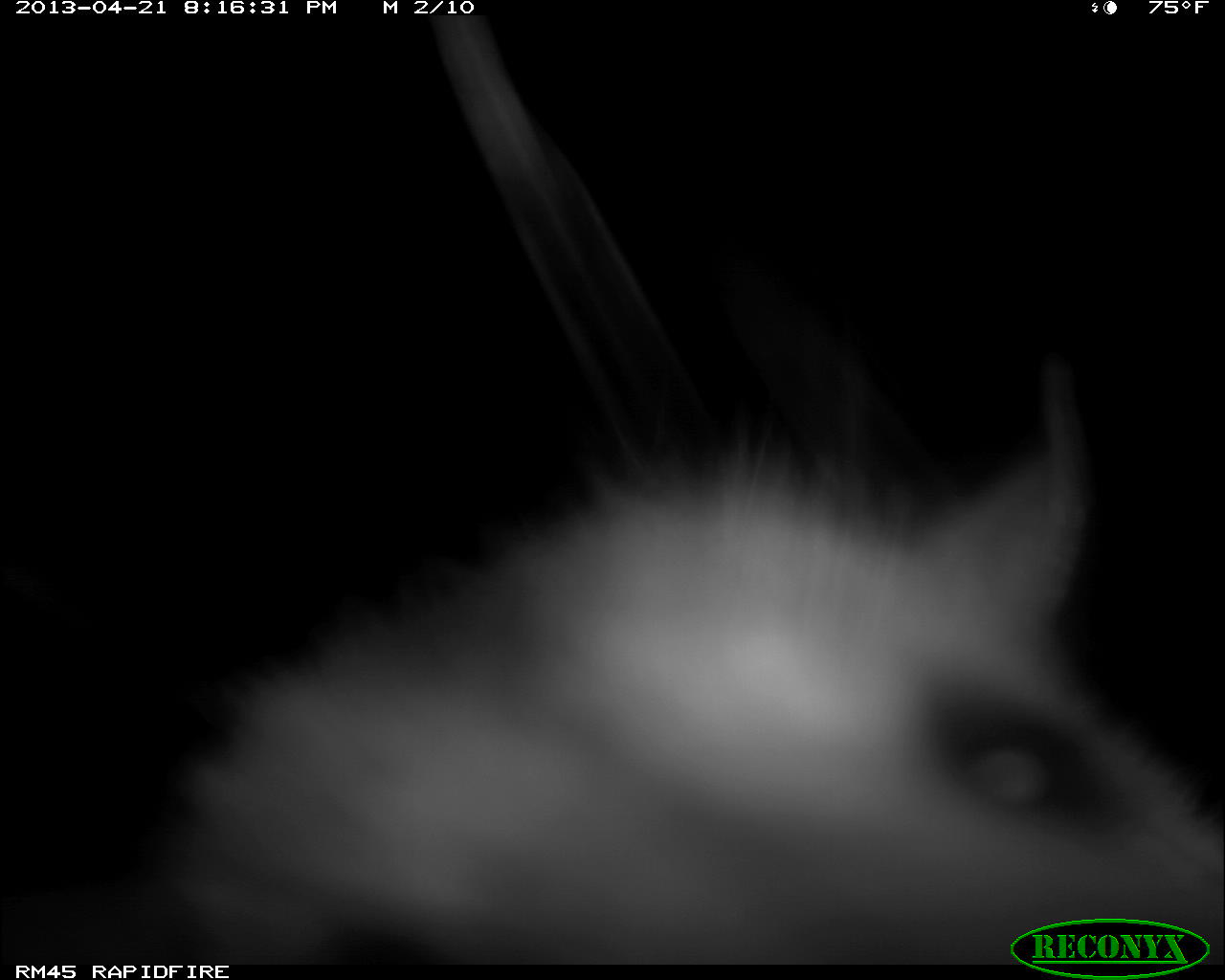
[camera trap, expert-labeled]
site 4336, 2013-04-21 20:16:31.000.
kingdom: Animalia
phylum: Chordata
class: Mammalia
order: Didelphimorphia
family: Didelphidae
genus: Didelphis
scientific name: Didelphis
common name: american opossums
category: didelphis sp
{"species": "didelphis sp (american opossums) (Didelphis)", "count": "1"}